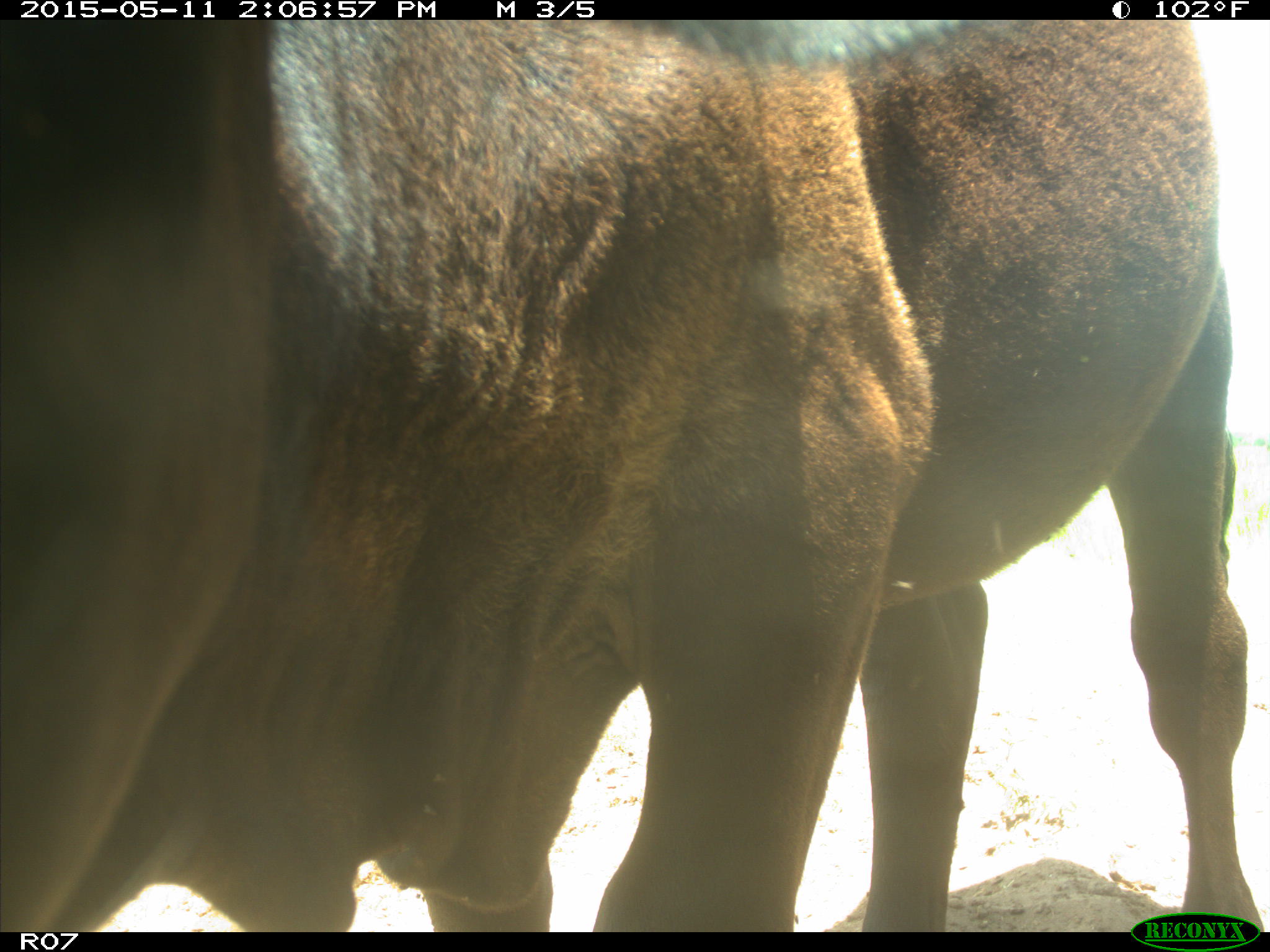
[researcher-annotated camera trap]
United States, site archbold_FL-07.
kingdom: Animalia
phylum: Chordata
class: Mammalia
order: Artiodactyla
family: Bovidae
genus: Bos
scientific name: Bos taurus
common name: domestic cow